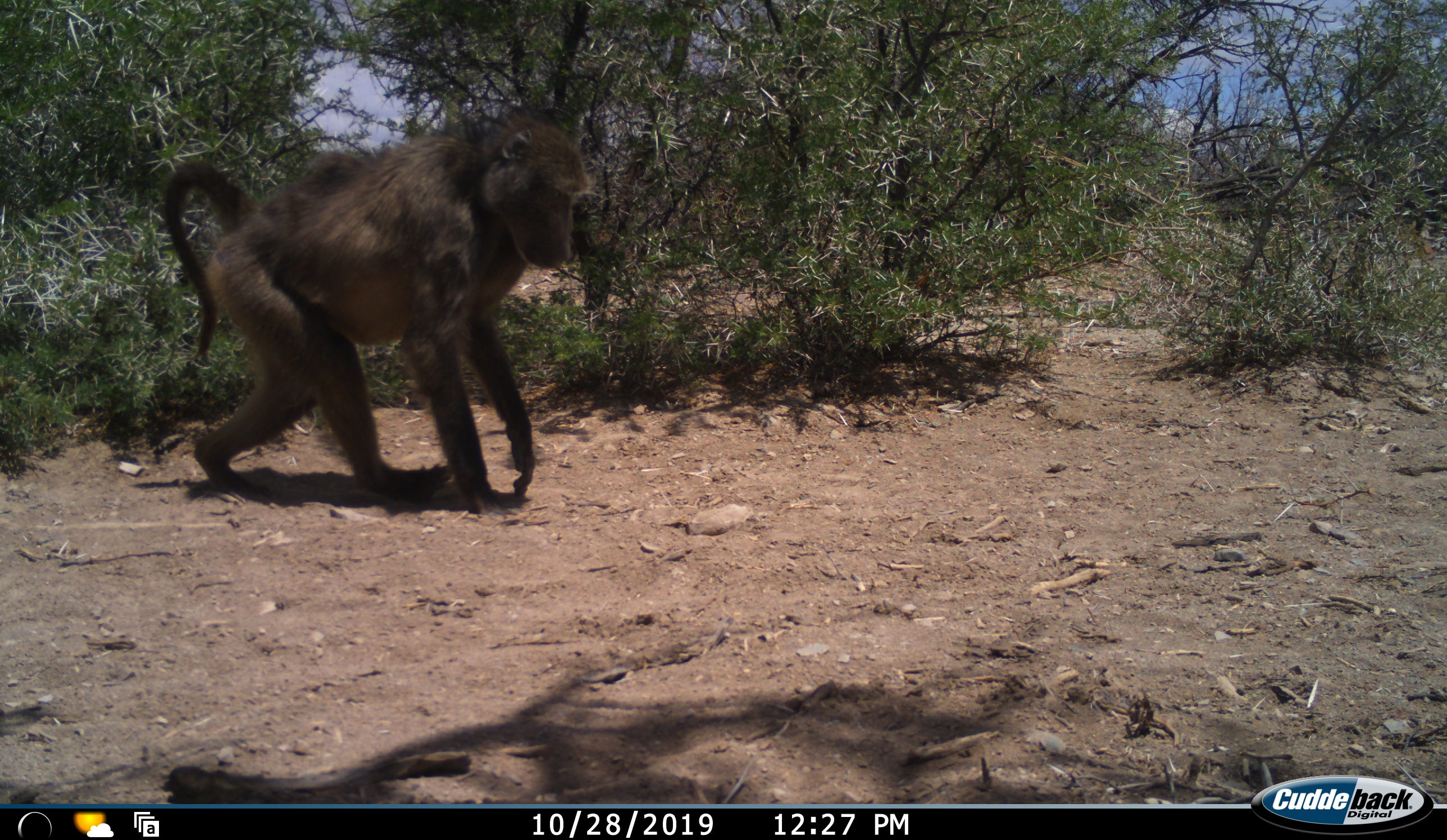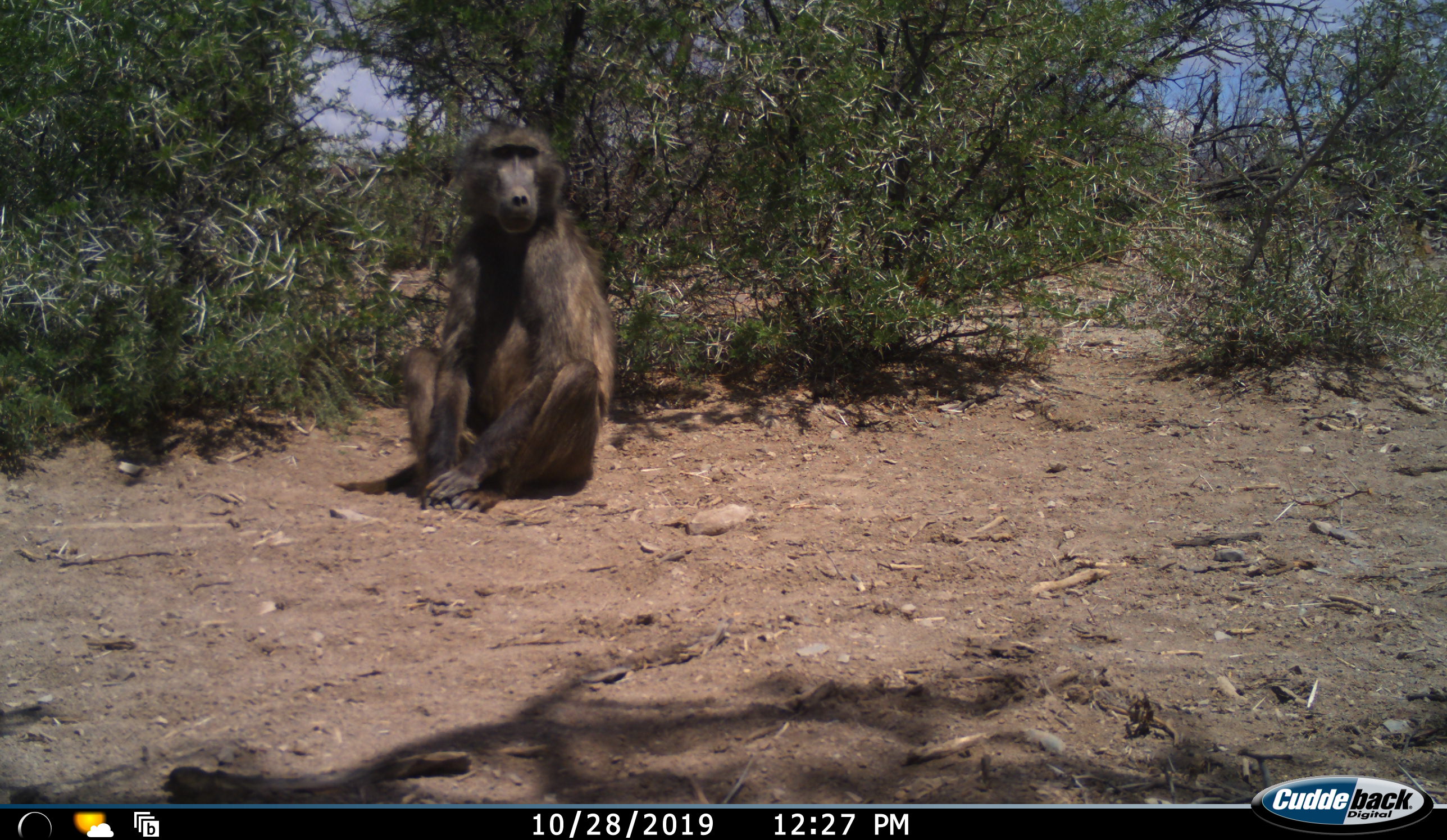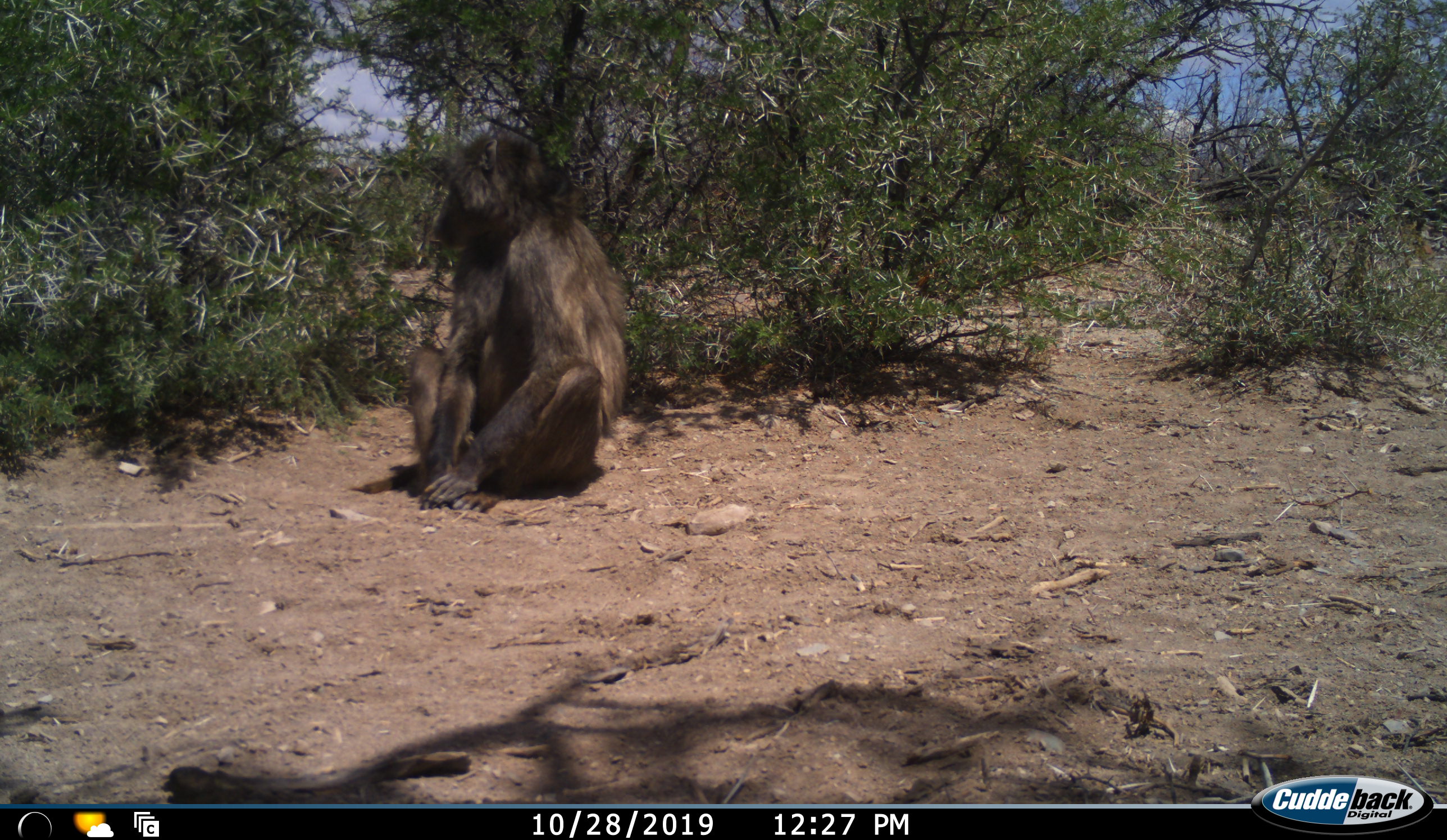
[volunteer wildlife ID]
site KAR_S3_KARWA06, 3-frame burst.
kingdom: Animalia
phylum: Chordata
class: Mammalia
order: Primates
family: Cercopithecidae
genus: Papio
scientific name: Papio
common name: baboon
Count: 1.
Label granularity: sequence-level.